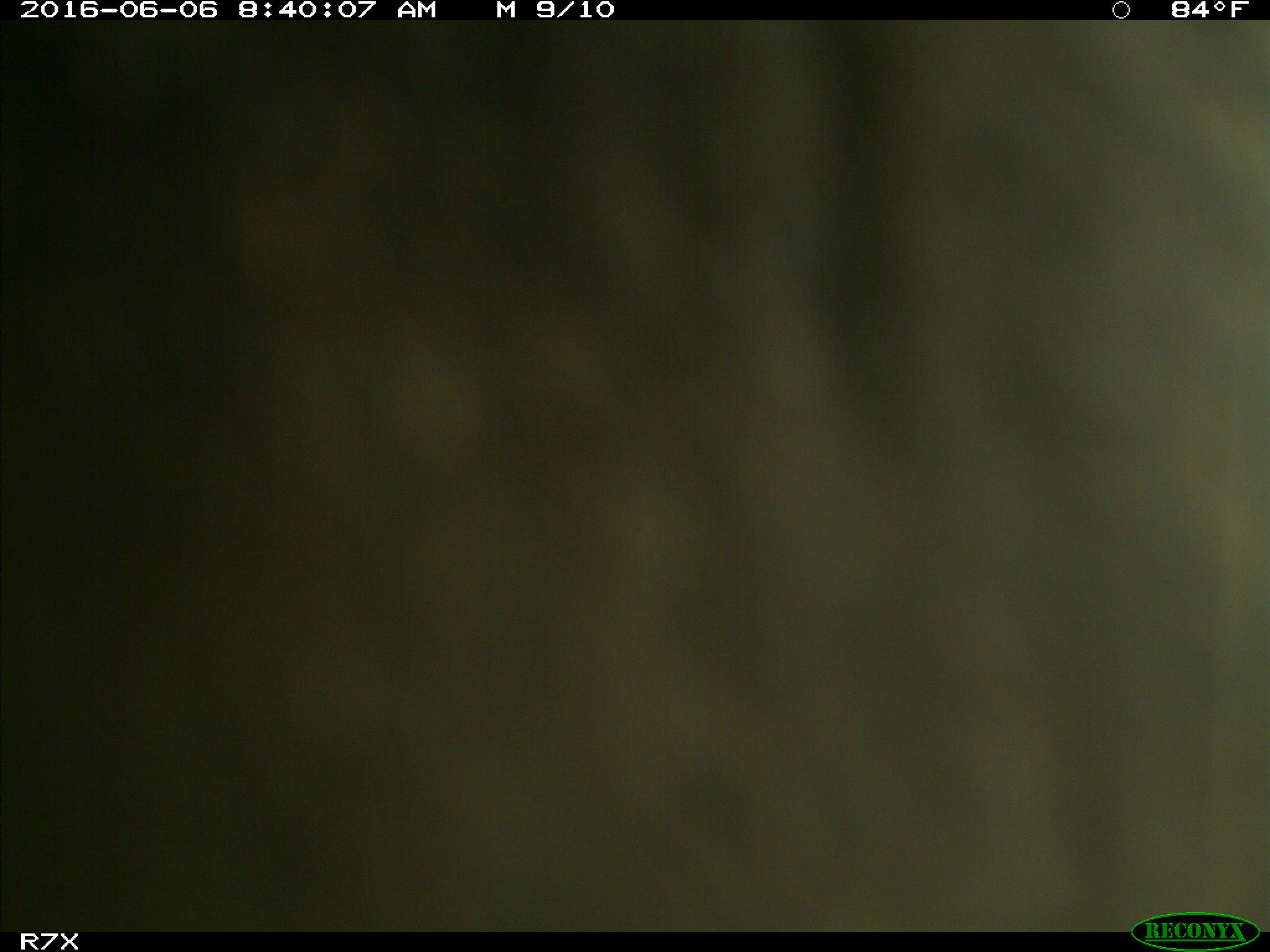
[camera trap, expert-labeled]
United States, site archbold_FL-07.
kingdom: Animalia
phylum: Chordata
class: Mammalia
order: Artiodactyla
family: Bovidae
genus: Bos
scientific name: Bos taurus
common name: domestic cow